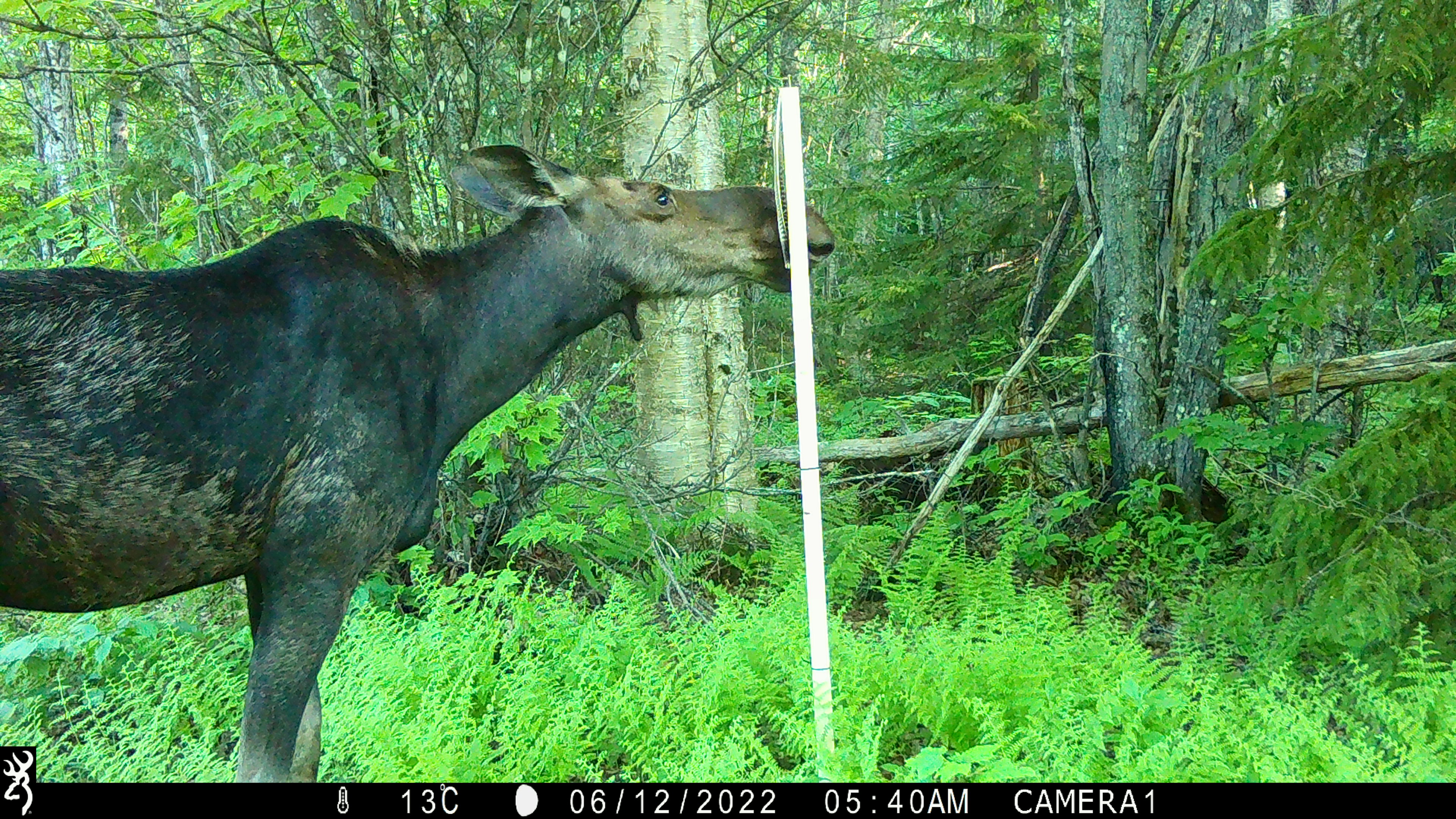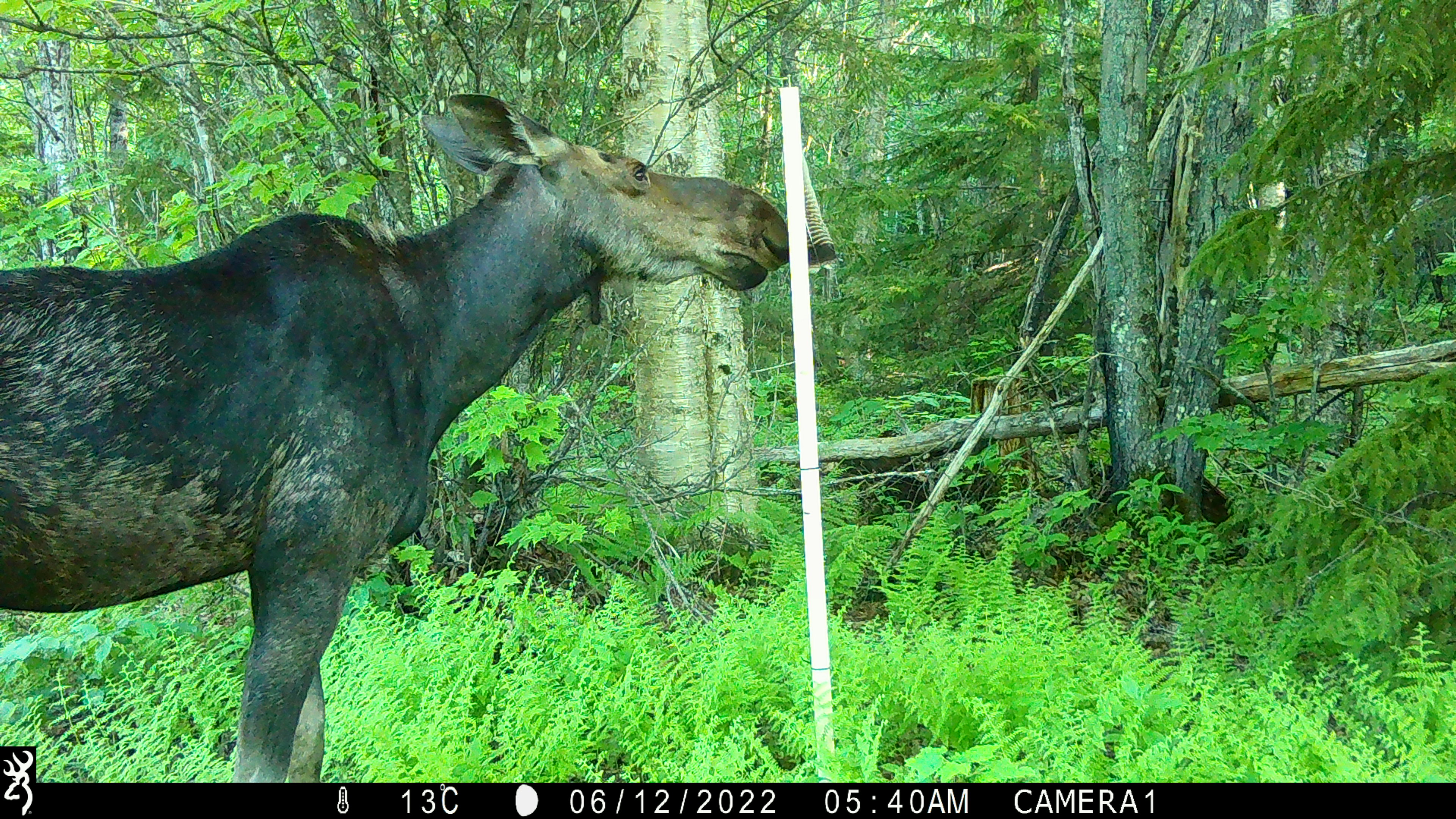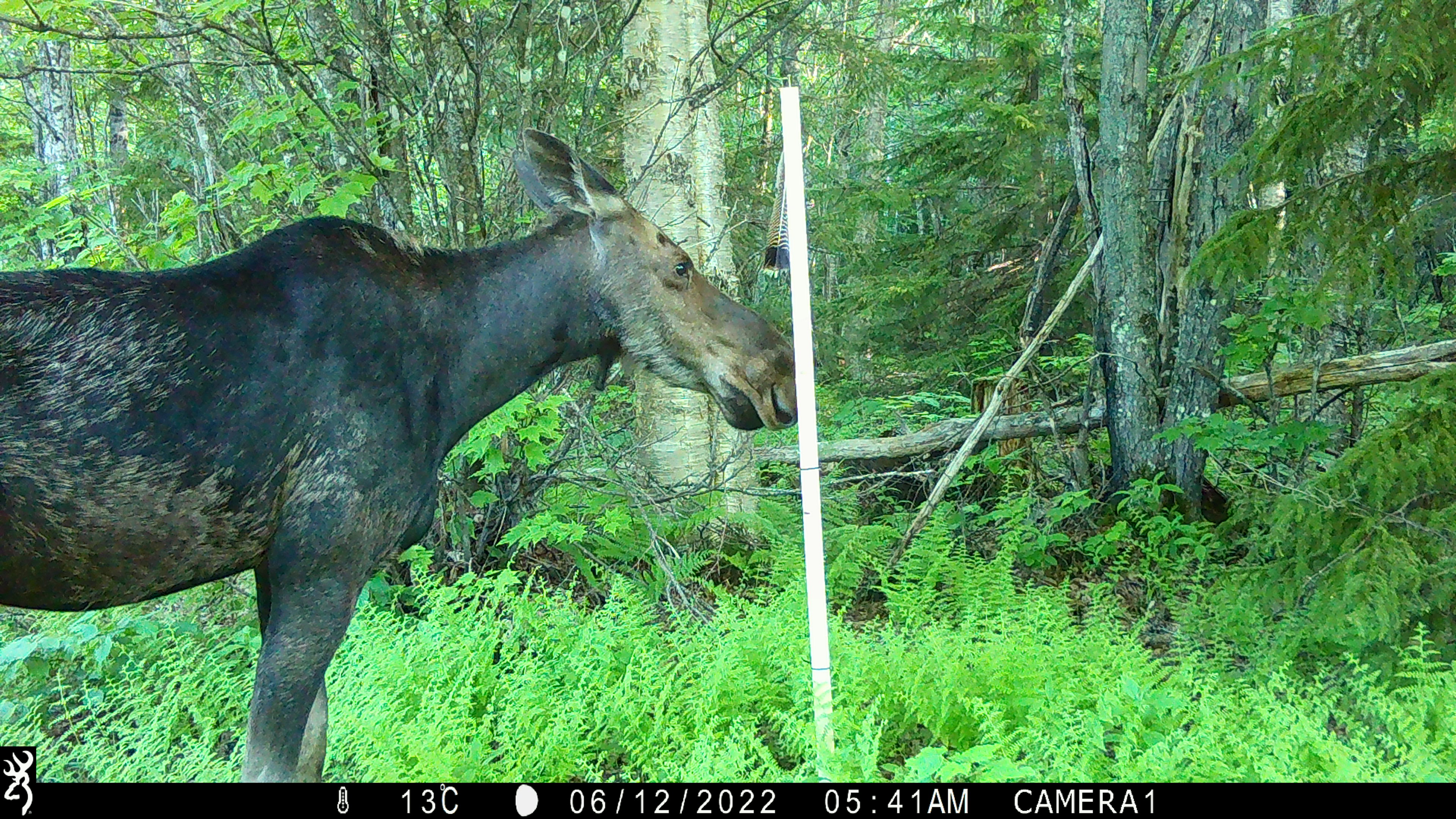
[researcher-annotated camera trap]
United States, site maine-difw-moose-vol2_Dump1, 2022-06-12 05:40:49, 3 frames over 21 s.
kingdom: Animalia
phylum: Chordata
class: Mammalia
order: Artiodactyla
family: Cervidae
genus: Alces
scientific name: Alces alces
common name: moose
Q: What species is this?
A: Moose (Alces alces).